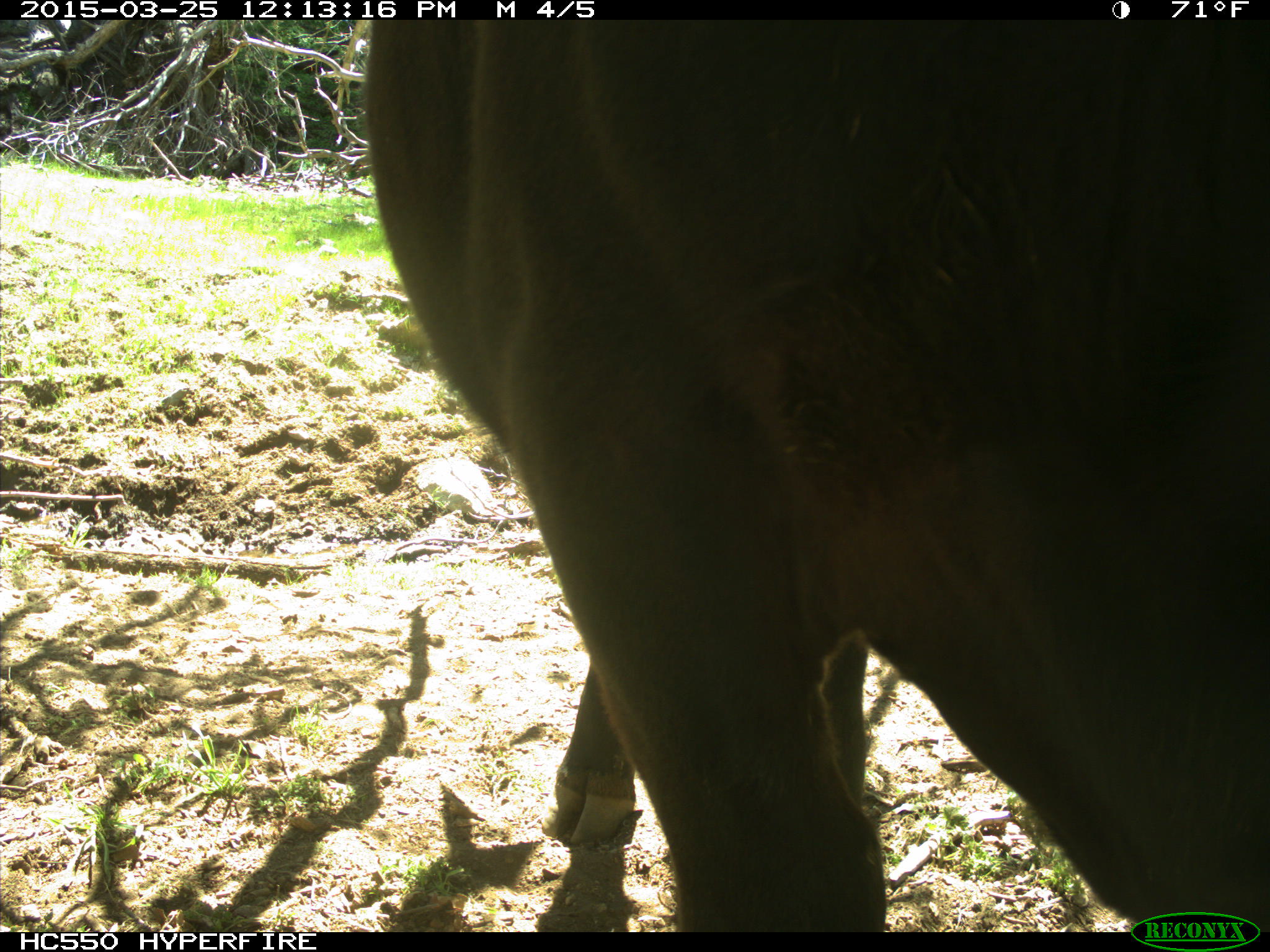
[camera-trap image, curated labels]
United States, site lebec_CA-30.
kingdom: Animalia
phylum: Chordata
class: Mammalia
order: Artiodactyla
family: Bovidae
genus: Bos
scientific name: Bos taurus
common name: domestic cow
Bos taurus (domestic cow).